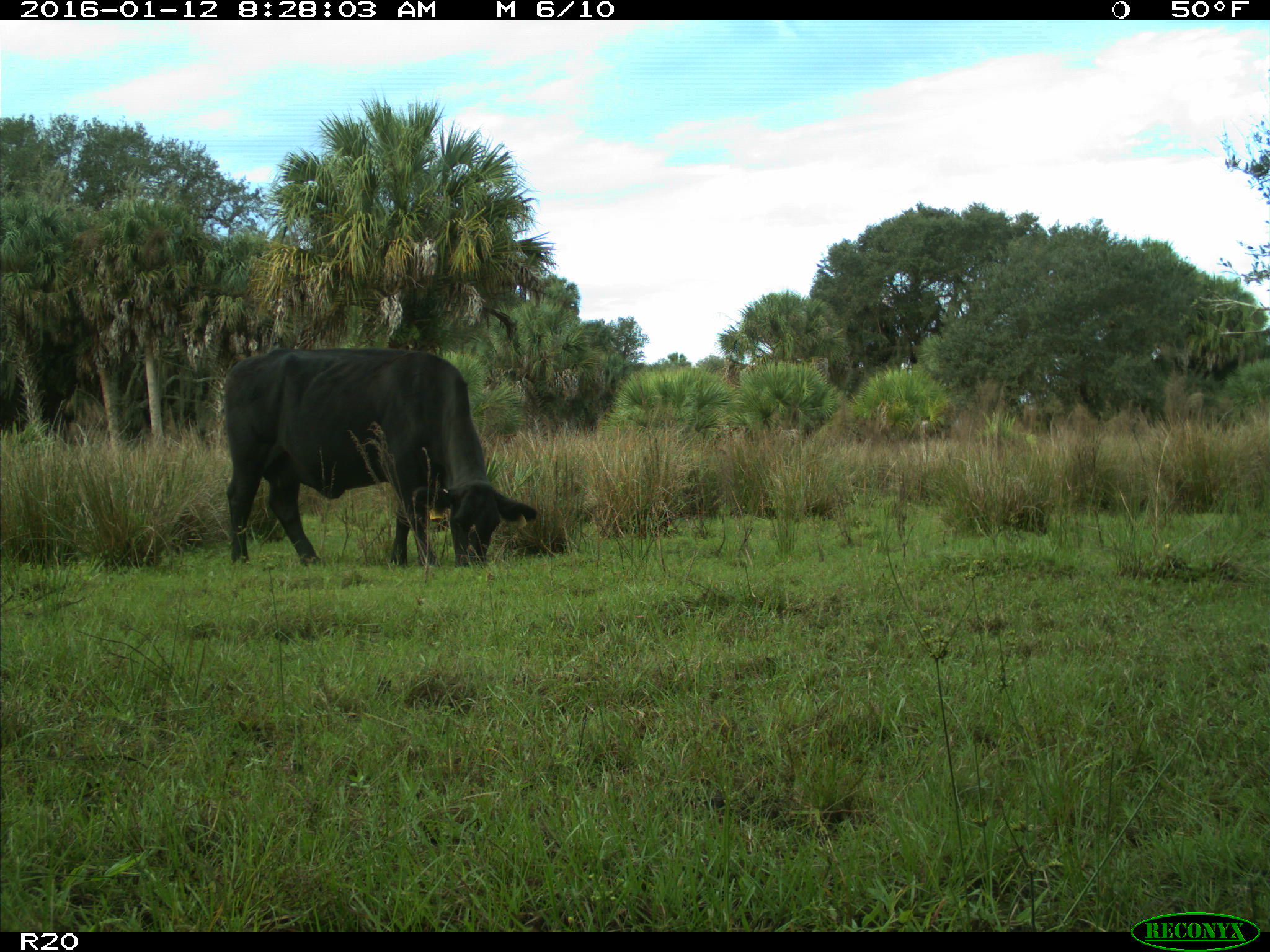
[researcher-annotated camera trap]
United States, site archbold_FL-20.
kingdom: Animalia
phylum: Chordata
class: Mammalia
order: Artiodactyla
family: Bovidae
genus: Bos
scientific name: Bos taurus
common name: domestic cow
Bos taurus (domestic cow).